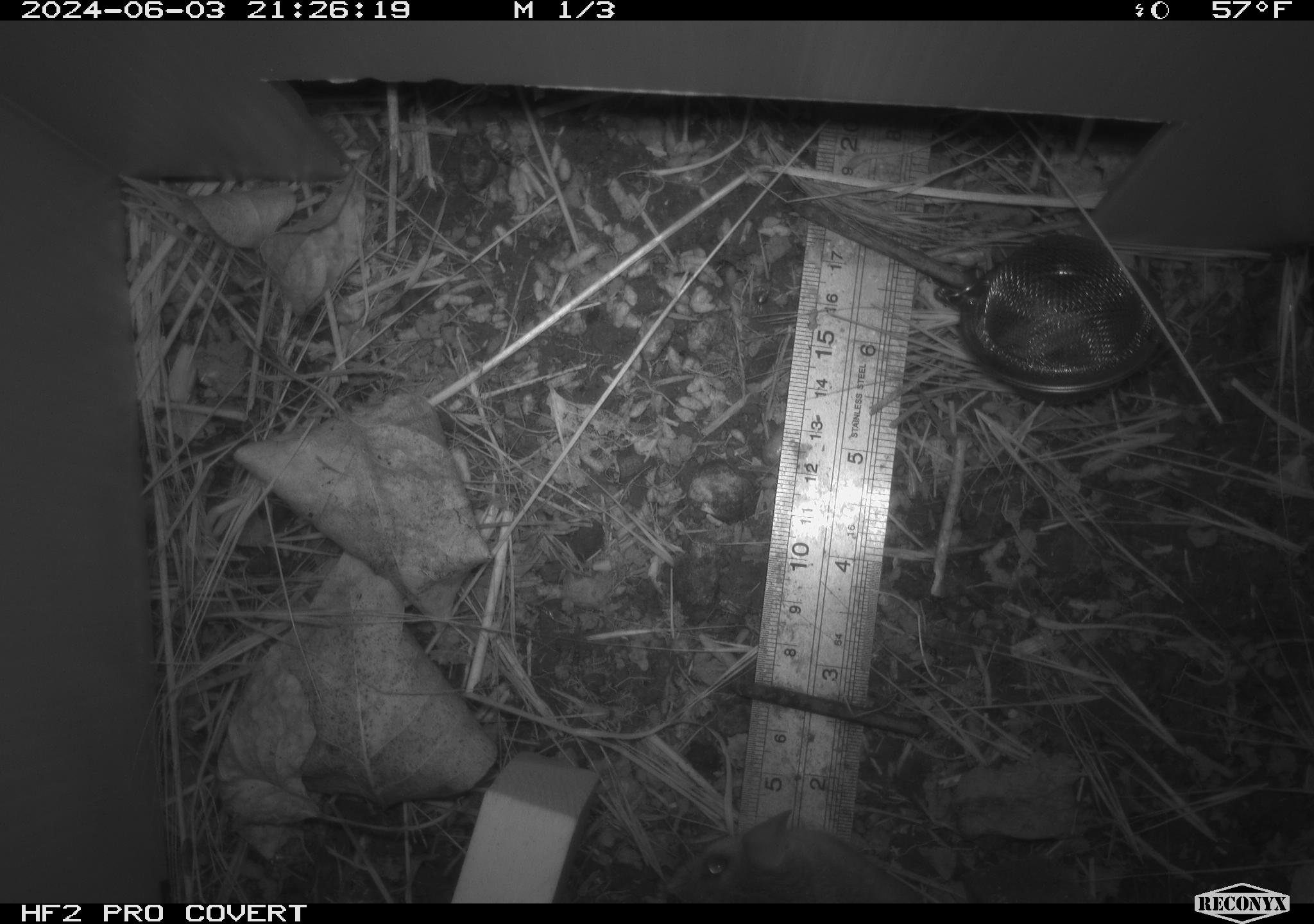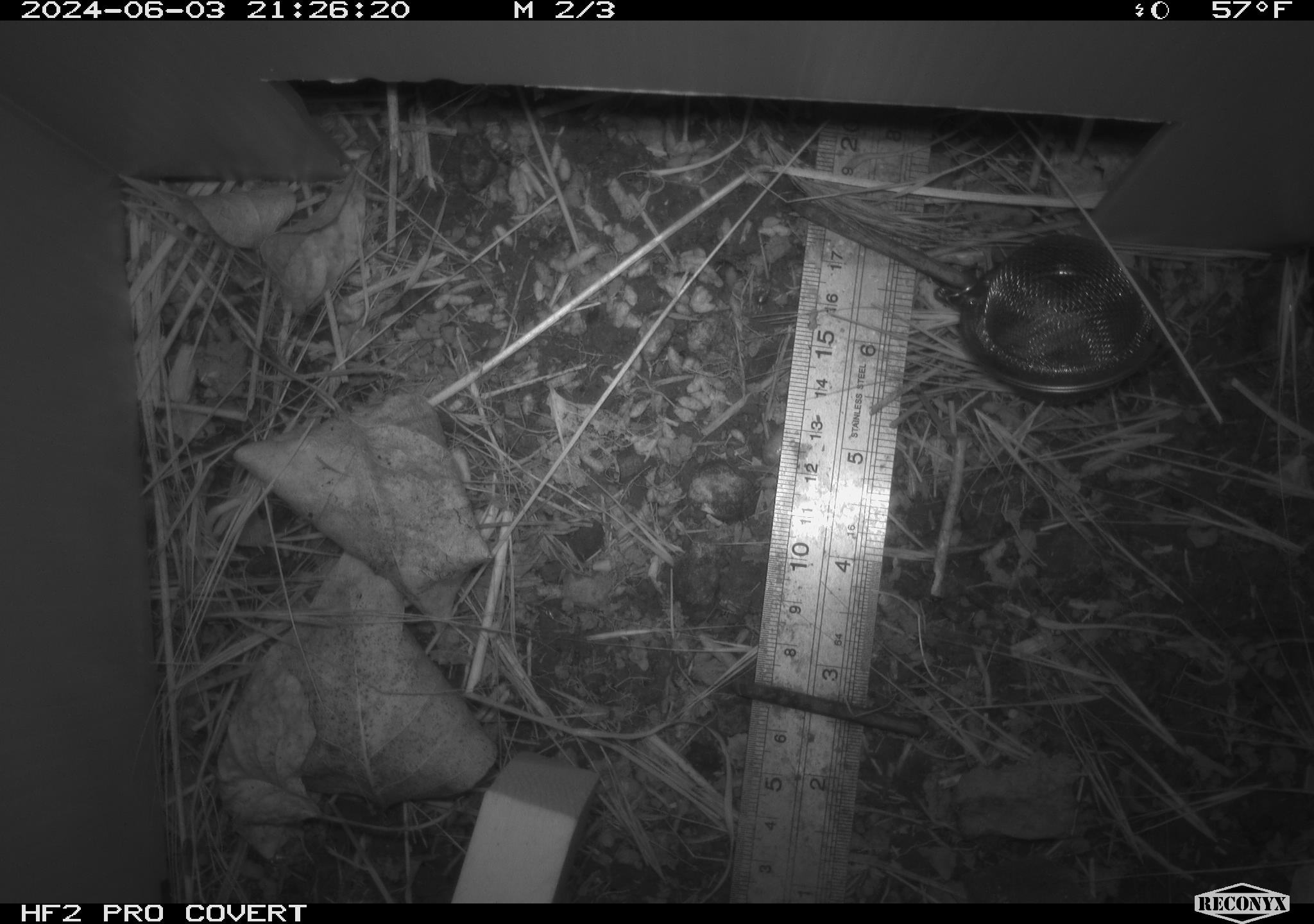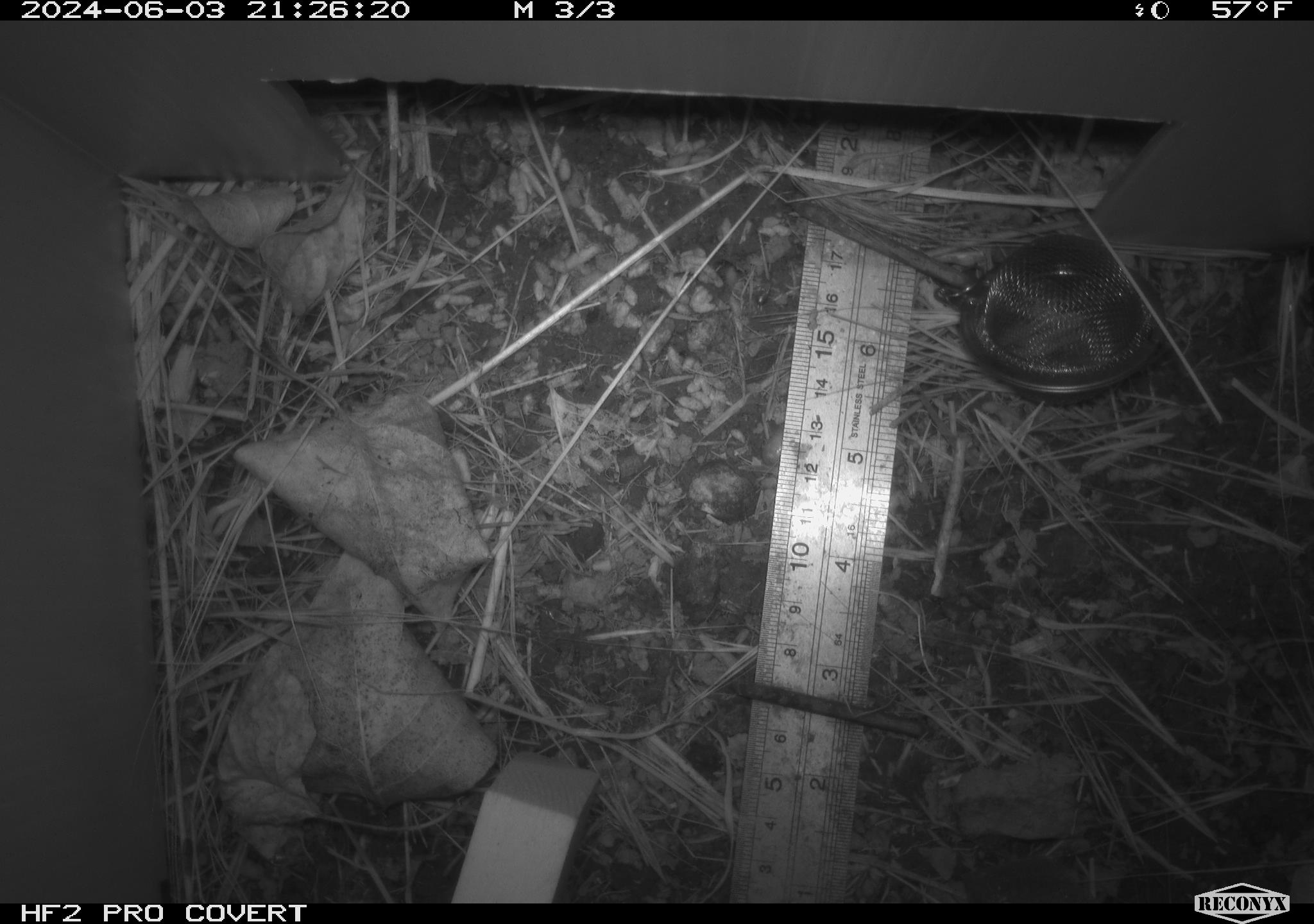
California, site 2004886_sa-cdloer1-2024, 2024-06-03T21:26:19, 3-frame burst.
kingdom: Animalia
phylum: Chordata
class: Mammalia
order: Rodentia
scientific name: Rodentia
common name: mouse species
Mouse species (Rodentia).